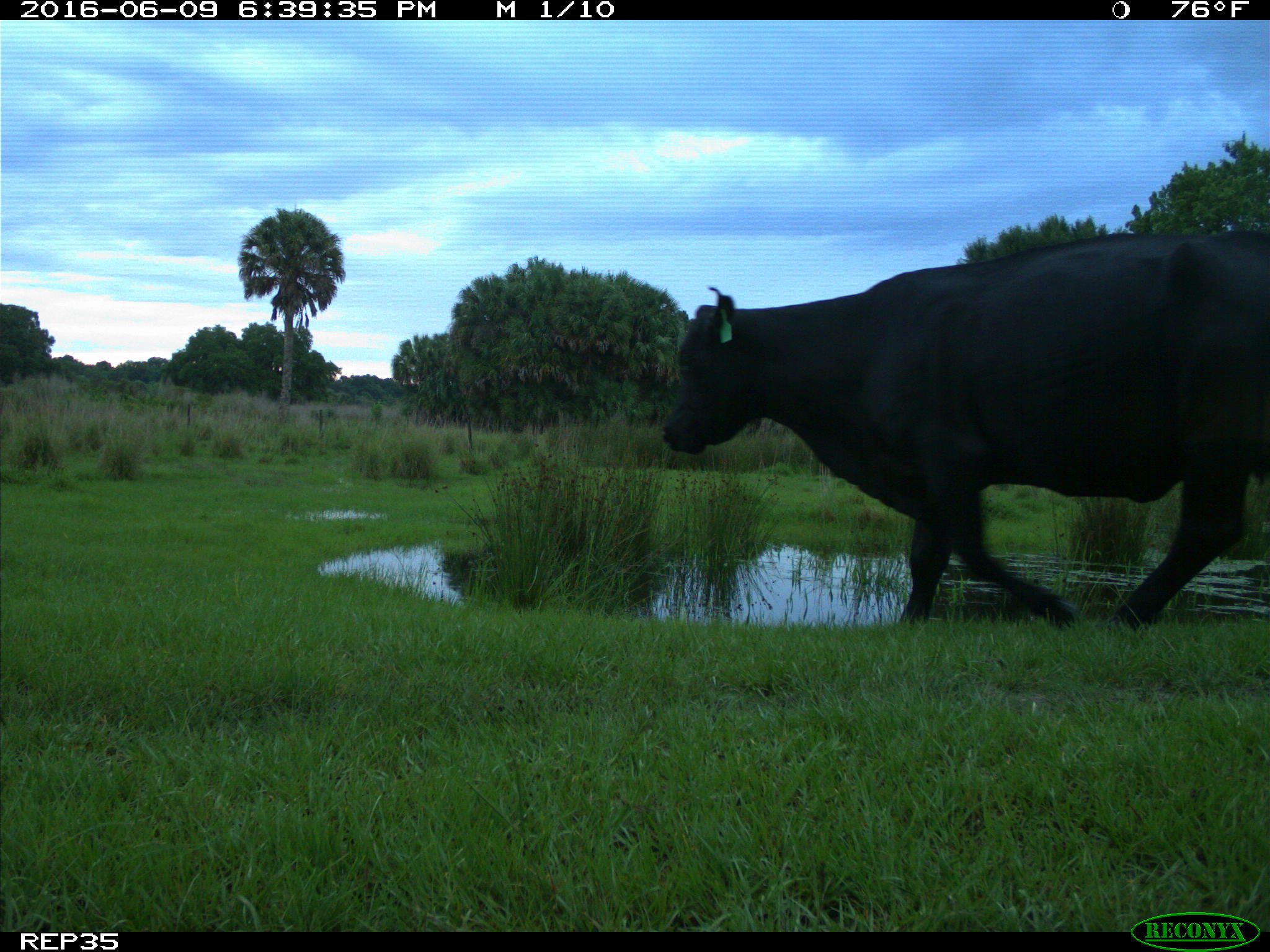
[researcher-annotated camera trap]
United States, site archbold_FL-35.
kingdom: Animalia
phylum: Chordata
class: Mammalia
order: Artiodactyla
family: Bovidae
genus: Bos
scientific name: Bos taurus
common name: domestic cow